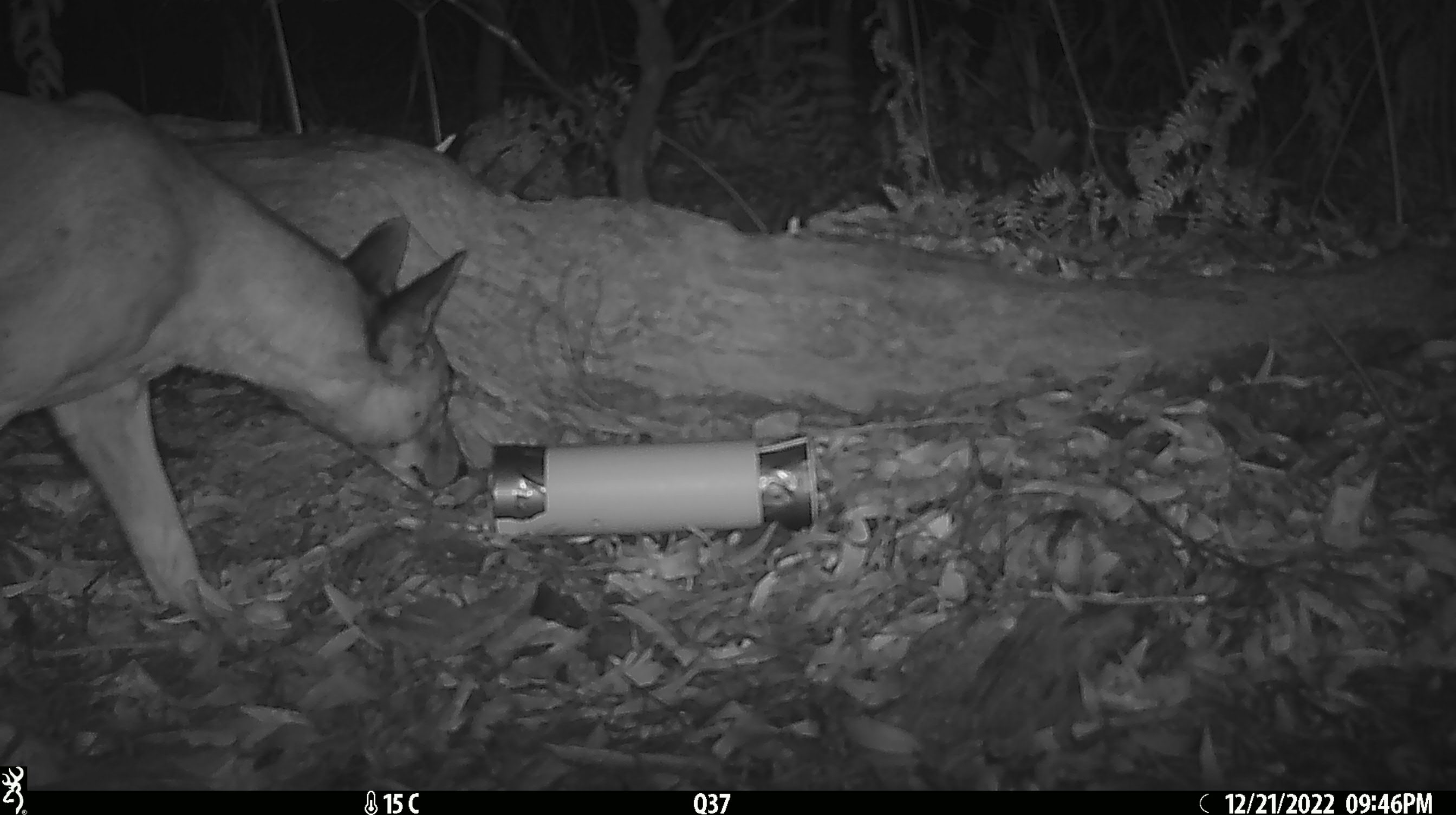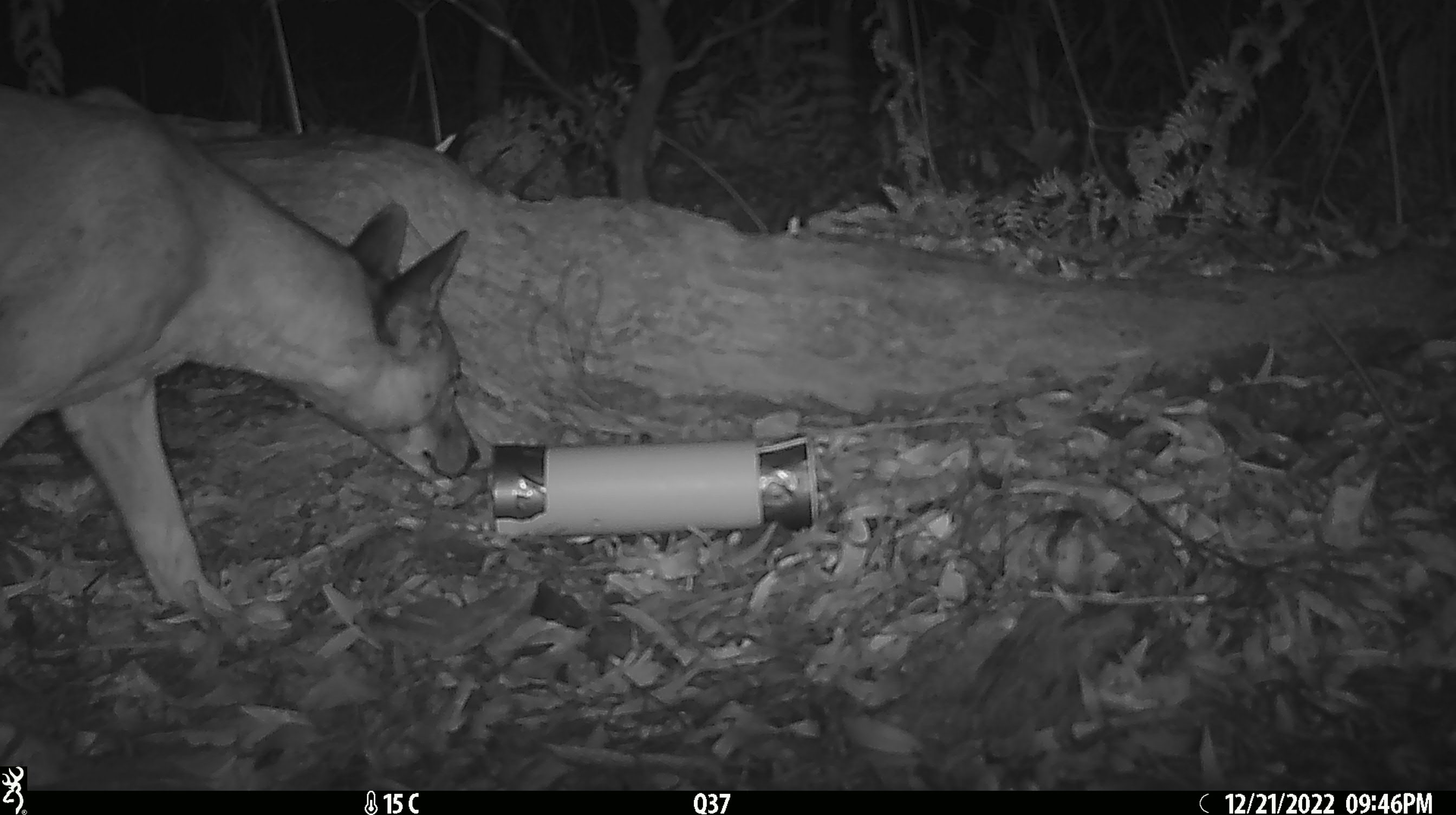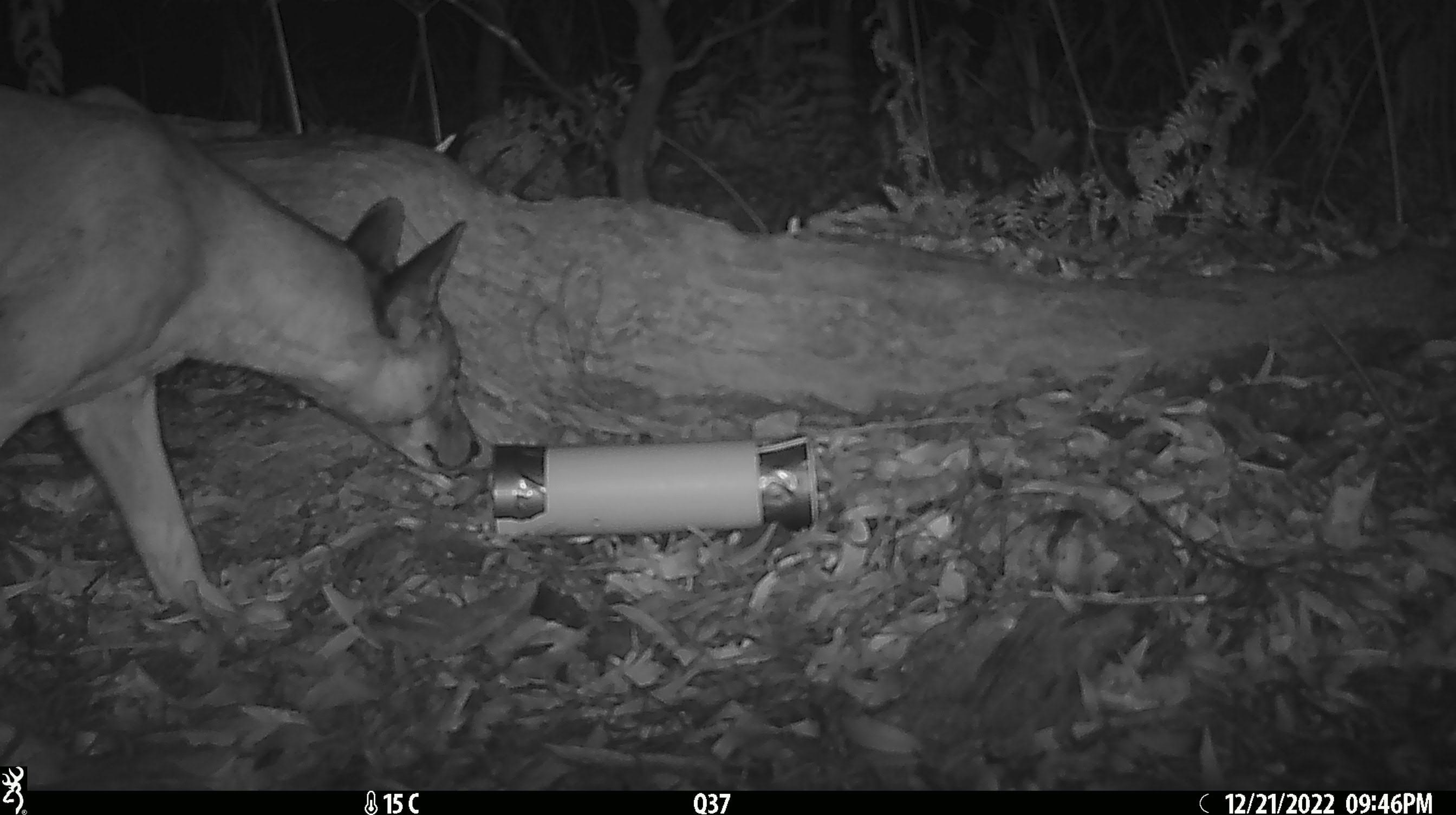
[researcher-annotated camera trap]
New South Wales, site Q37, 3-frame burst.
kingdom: Animalia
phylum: Chordata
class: Mammalia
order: Carnivora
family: Canidae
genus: Canis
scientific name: Canis familiaris dingo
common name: dingo